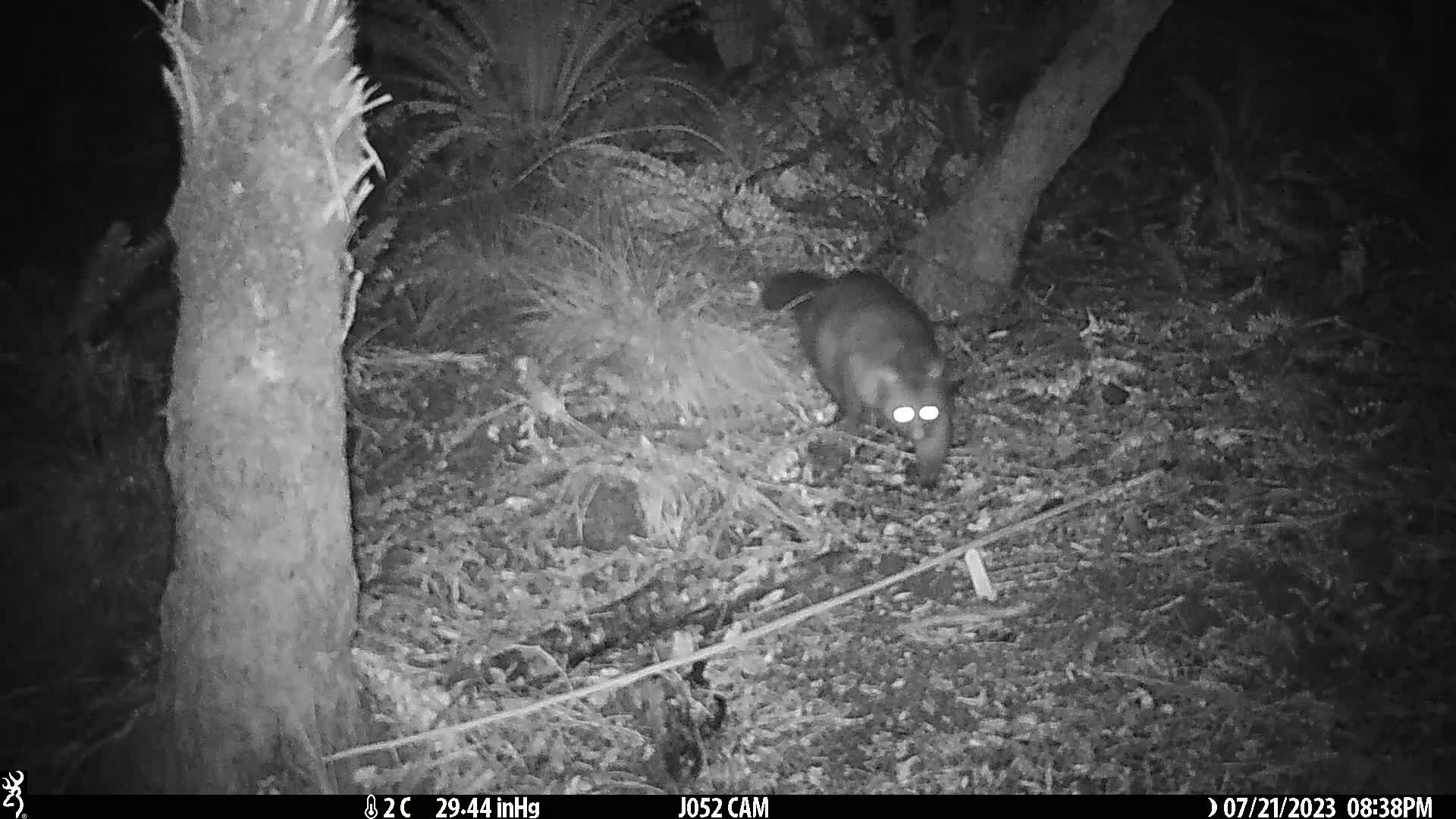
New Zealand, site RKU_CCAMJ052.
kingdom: Animalia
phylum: Chordata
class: Mammalia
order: Diprotodontia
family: Phalangeridae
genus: Trichosurus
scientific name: Trichosurus vulpecula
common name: common brushtail possum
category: possum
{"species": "possum (common brushtail possum) (Trichosurus vulpecula)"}